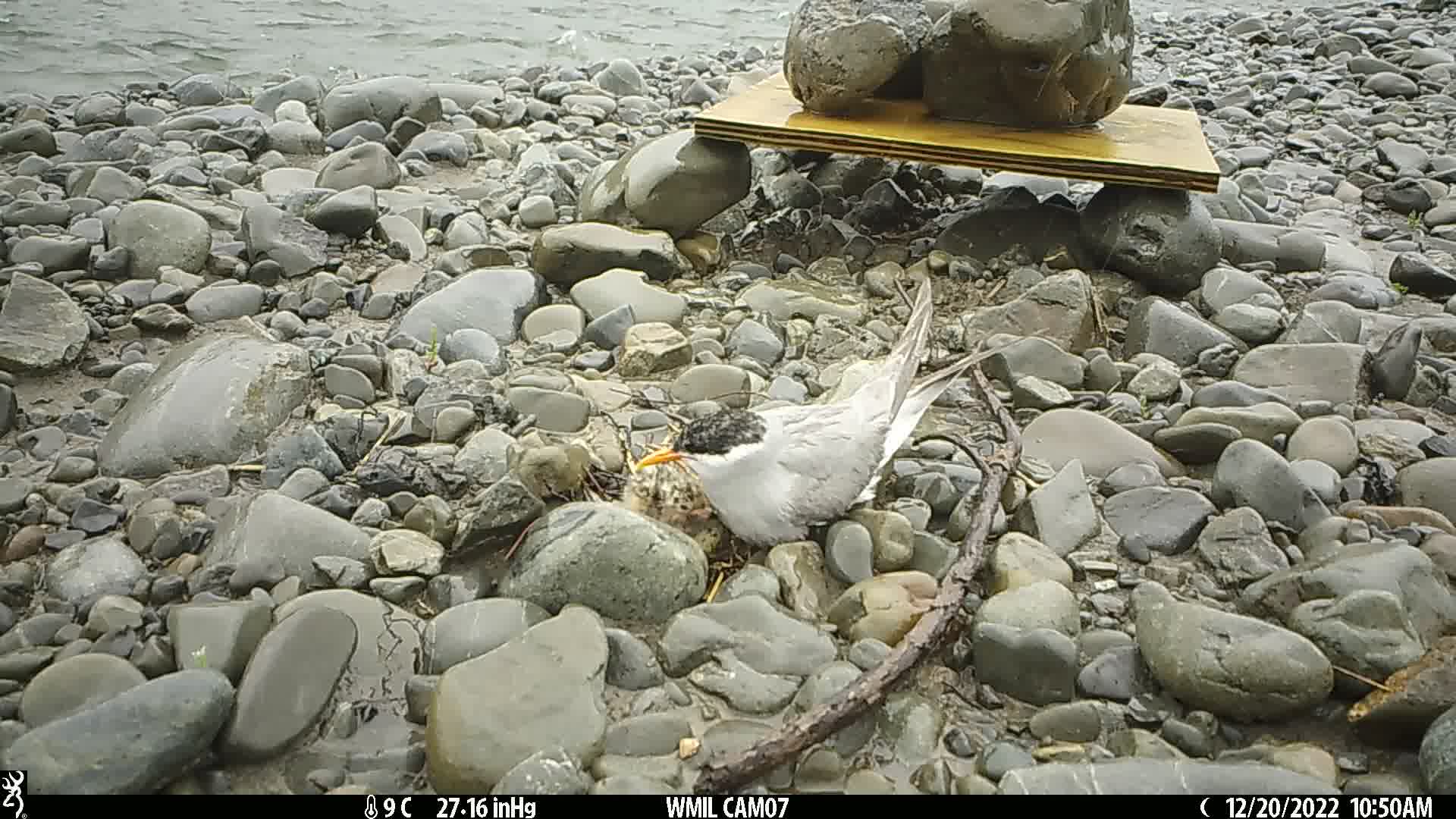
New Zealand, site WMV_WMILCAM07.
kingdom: Animalia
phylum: Chordata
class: Aves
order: Charadriiformes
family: Laridae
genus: Chlidonias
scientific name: Chlidonias albostriatus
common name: black-fronted tern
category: black fronted tern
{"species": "black fronted tern (black-fronted tern) (Chlidonias albostriatus)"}